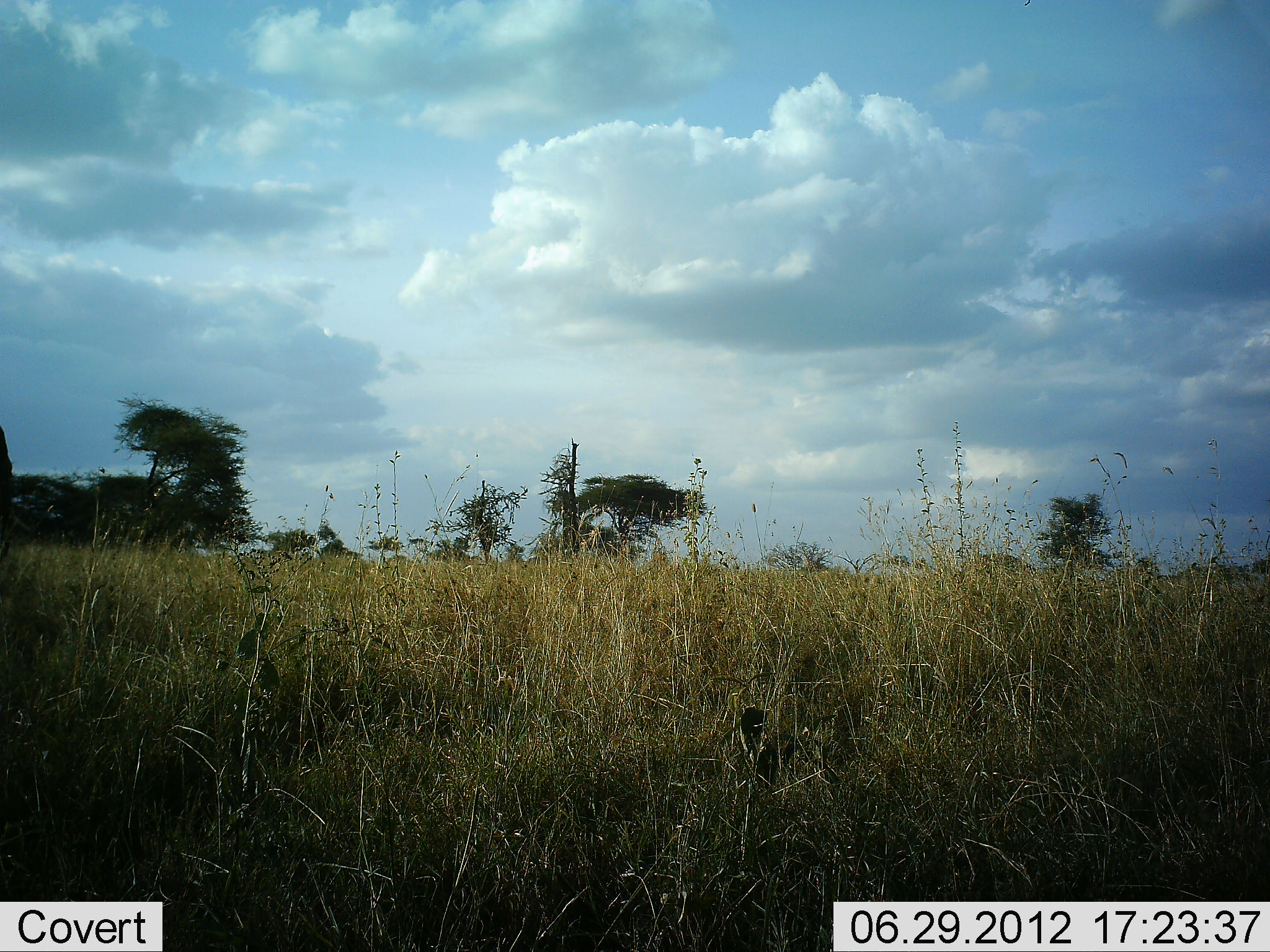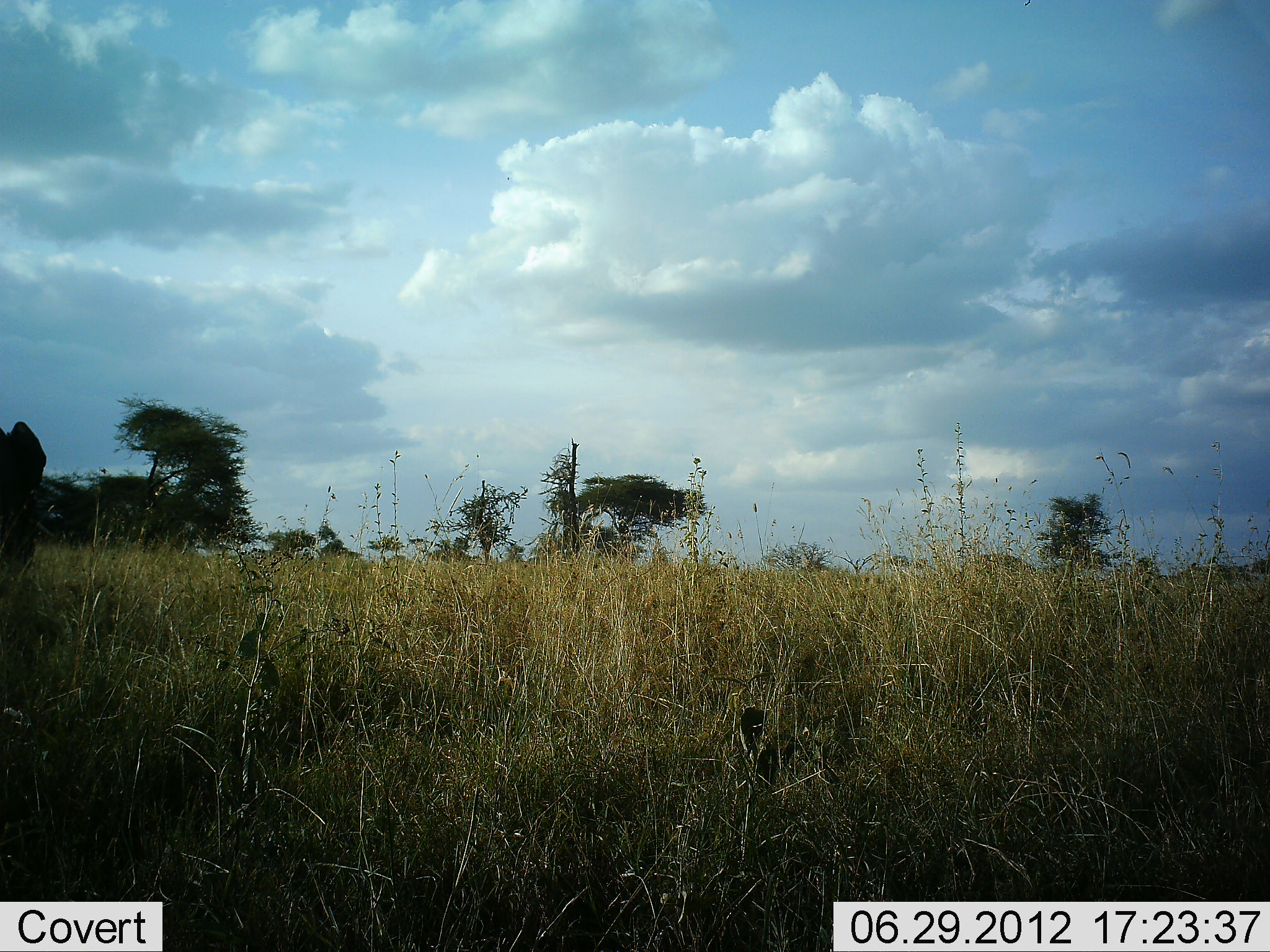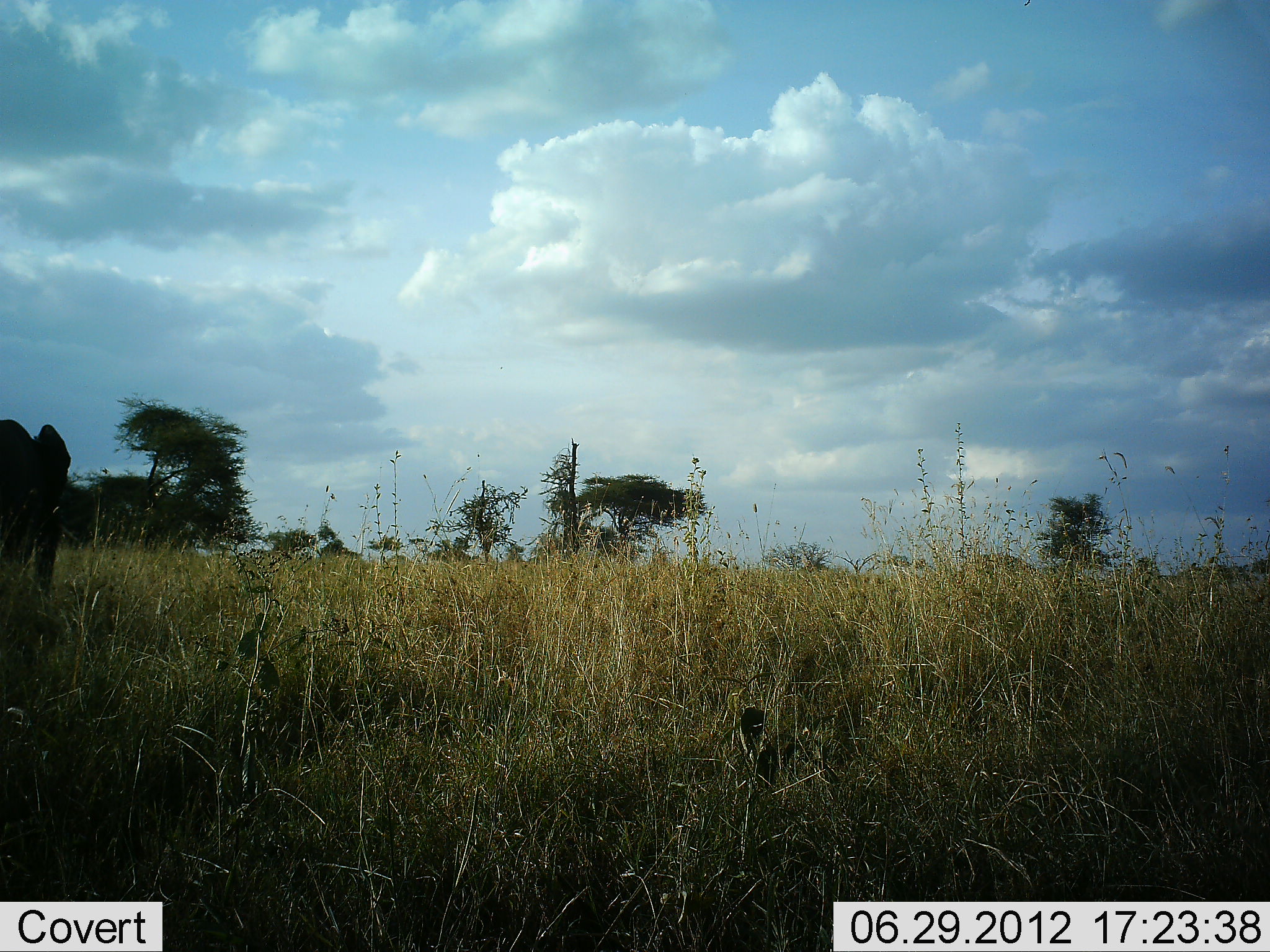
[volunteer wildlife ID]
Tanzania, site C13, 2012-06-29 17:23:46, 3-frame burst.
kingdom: Animalia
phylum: Chordata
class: Mammalia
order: Proboscidea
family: Elephantidae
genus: Loxodonta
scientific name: Loxodonta africana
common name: african bush elephant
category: elephant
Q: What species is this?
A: Elephant (african bush elephant) (Loxodonta africana).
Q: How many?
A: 1.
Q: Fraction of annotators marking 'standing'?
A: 0%.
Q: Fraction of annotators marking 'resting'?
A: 0%.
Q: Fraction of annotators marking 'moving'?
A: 100%.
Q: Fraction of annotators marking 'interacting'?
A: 0%.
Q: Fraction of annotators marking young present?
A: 0%.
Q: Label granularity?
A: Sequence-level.